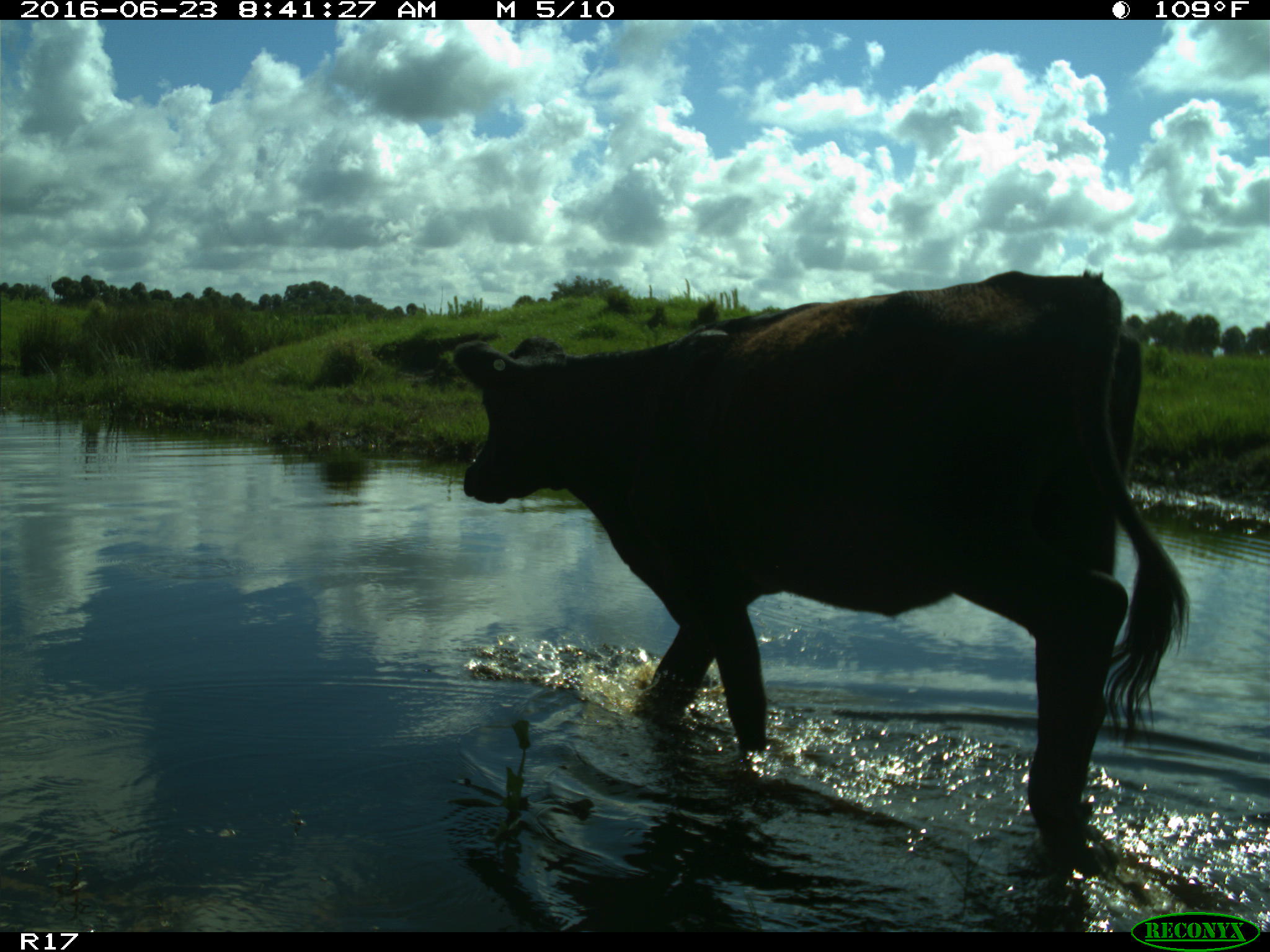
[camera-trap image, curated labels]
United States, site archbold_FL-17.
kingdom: Animalia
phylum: Chordata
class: Mammalia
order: Artiodactyla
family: Bovidae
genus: Bos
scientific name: Bos taurus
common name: domestic cow